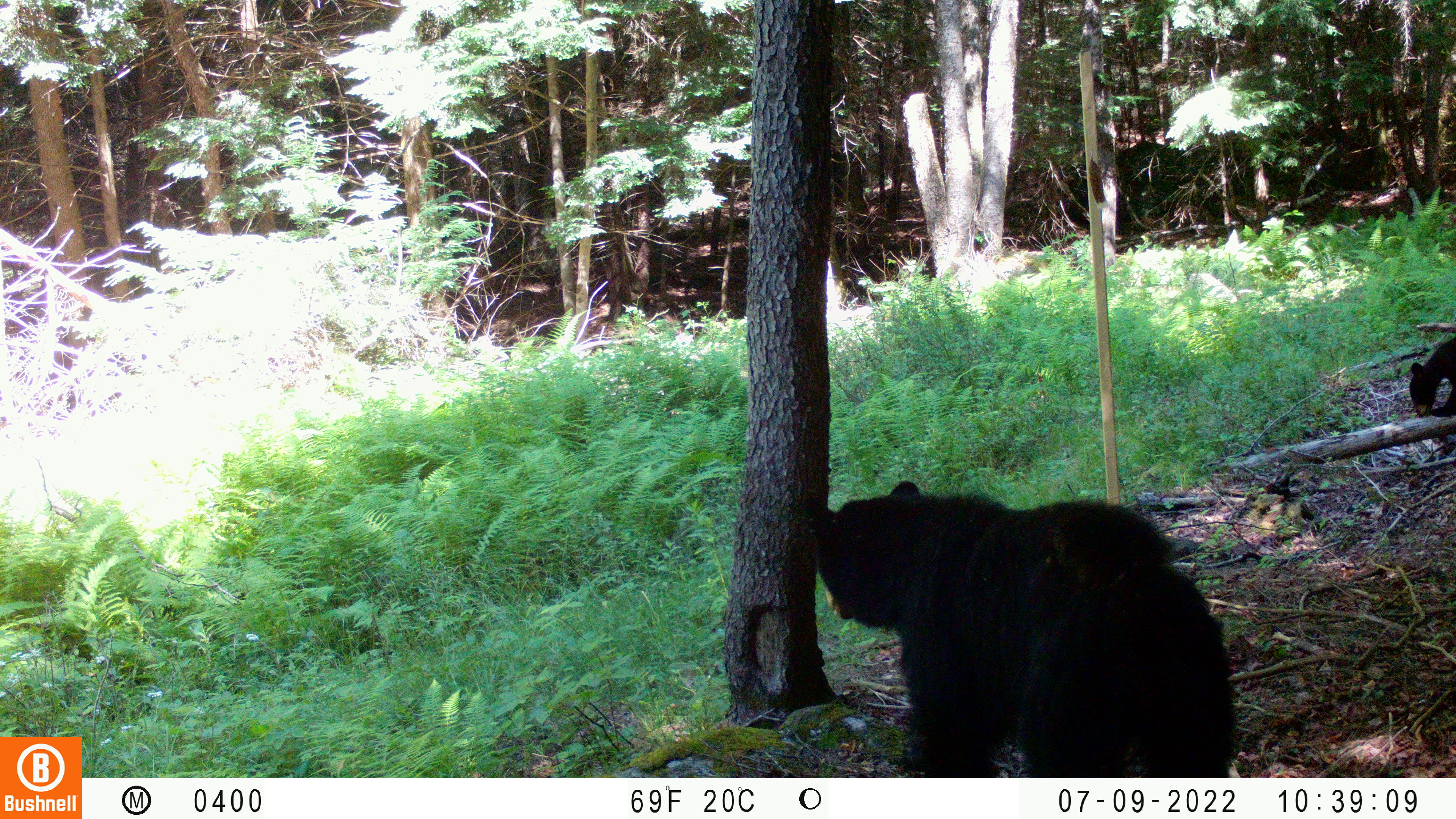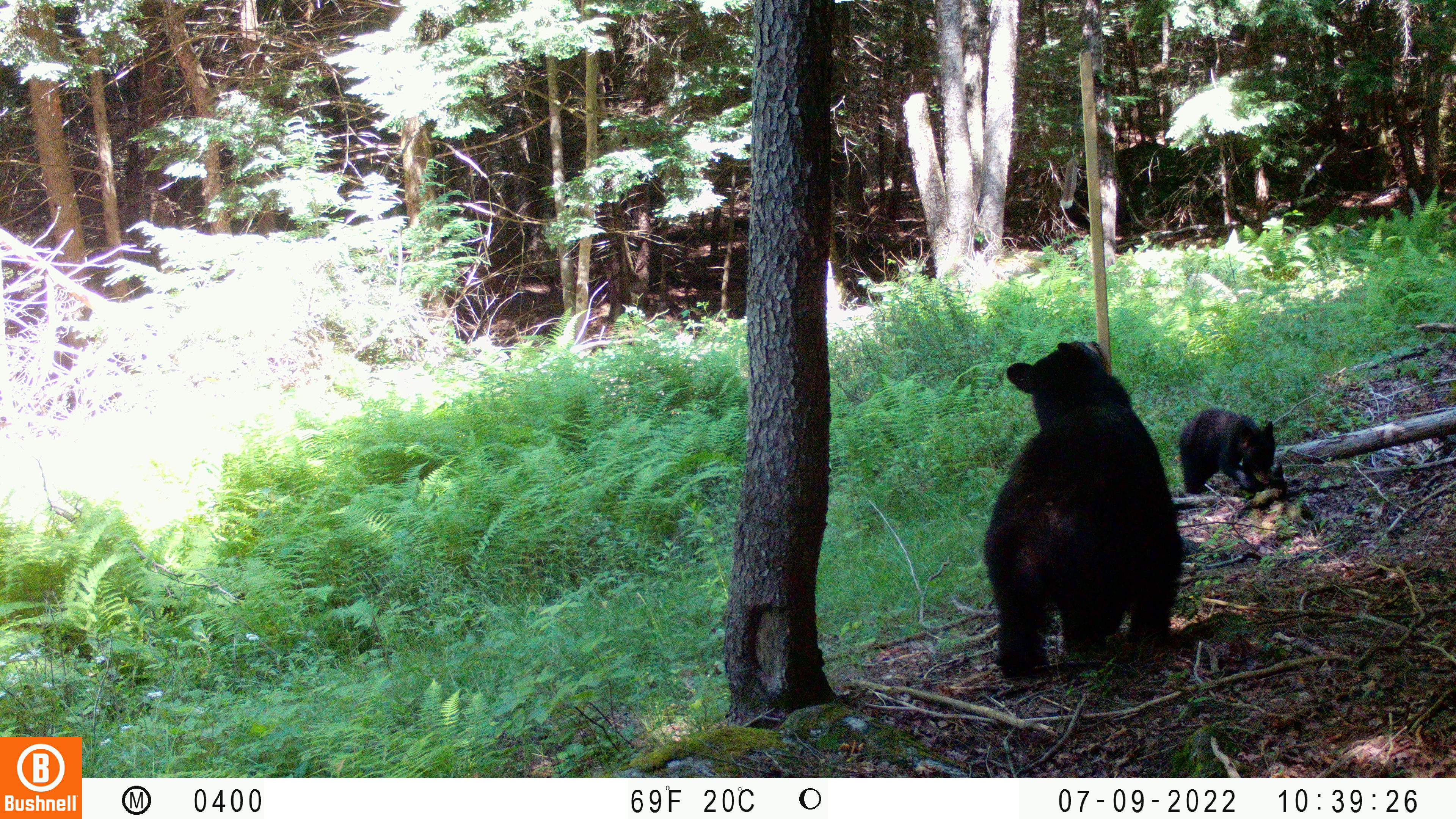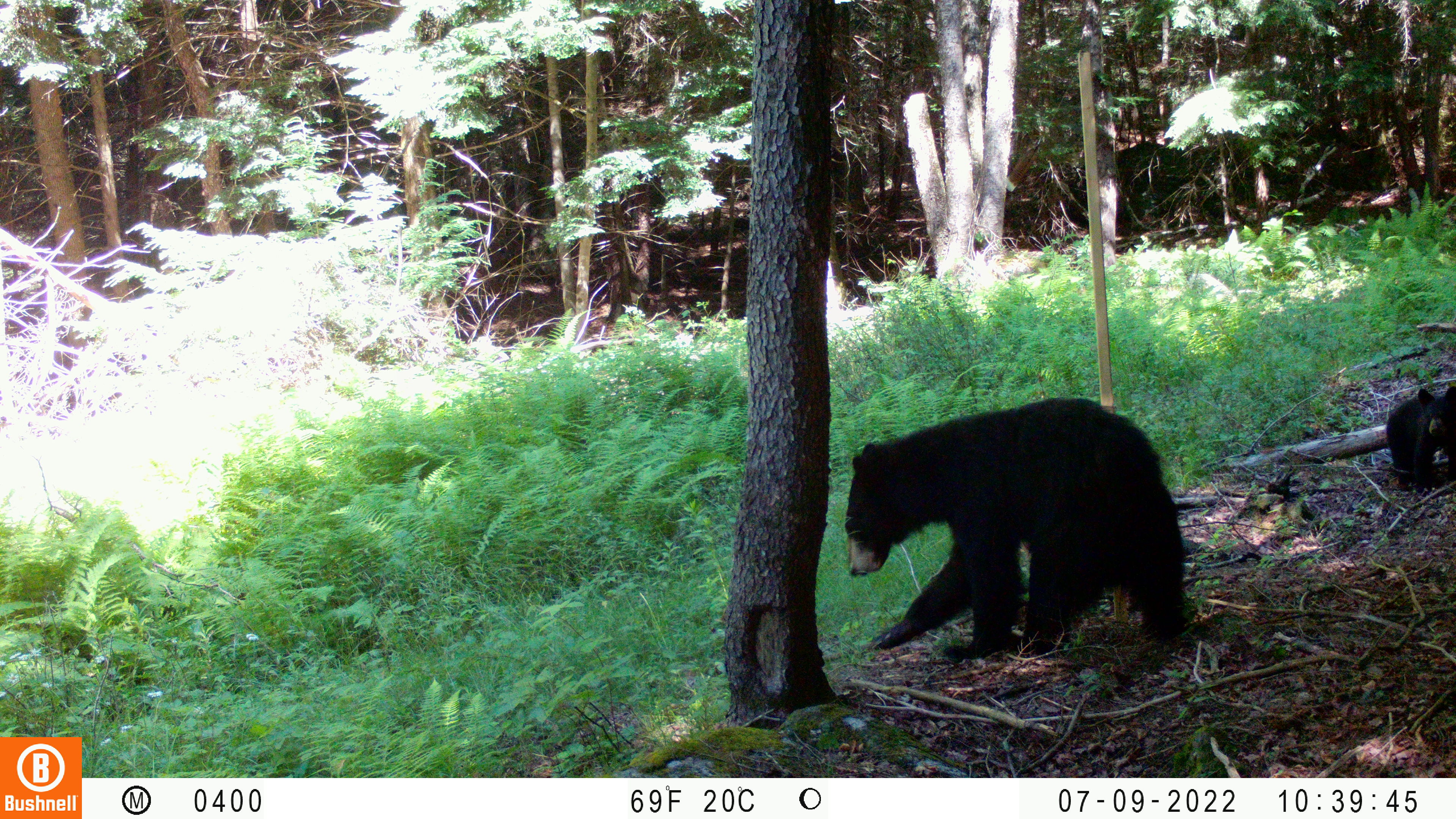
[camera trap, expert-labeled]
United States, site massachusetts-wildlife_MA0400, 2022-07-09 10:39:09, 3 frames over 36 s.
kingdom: Animalia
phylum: Chordata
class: Mammalia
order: Carnivora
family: Ursidae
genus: Ursus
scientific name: Ursus americanus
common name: black bear